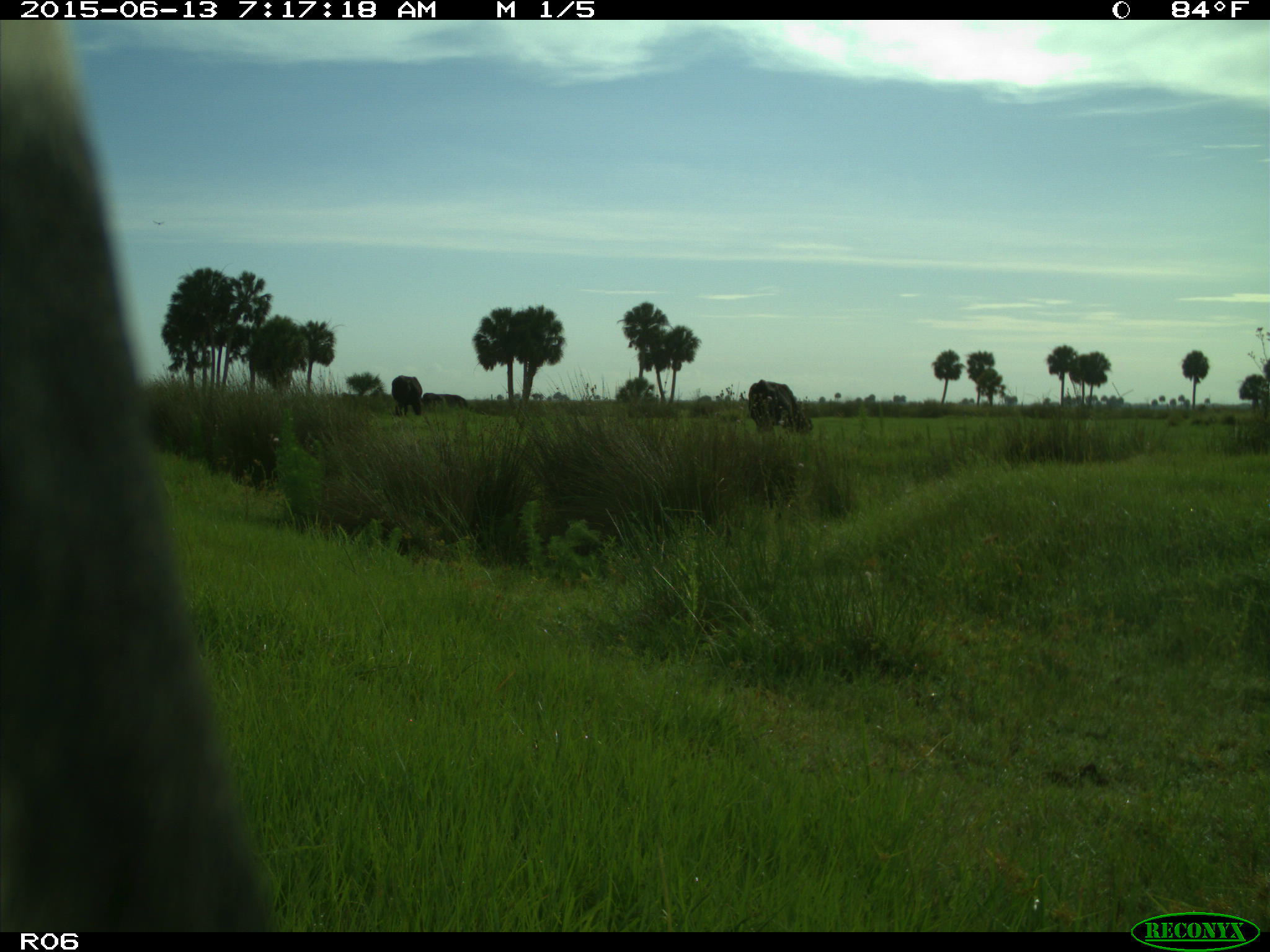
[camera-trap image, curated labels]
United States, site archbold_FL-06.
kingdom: Animalia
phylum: Chordata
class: Mammalia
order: Artiodactyla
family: Bovidae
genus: Bos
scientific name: Bos taurus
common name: domestic cow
Bos taurus (domestic cow).